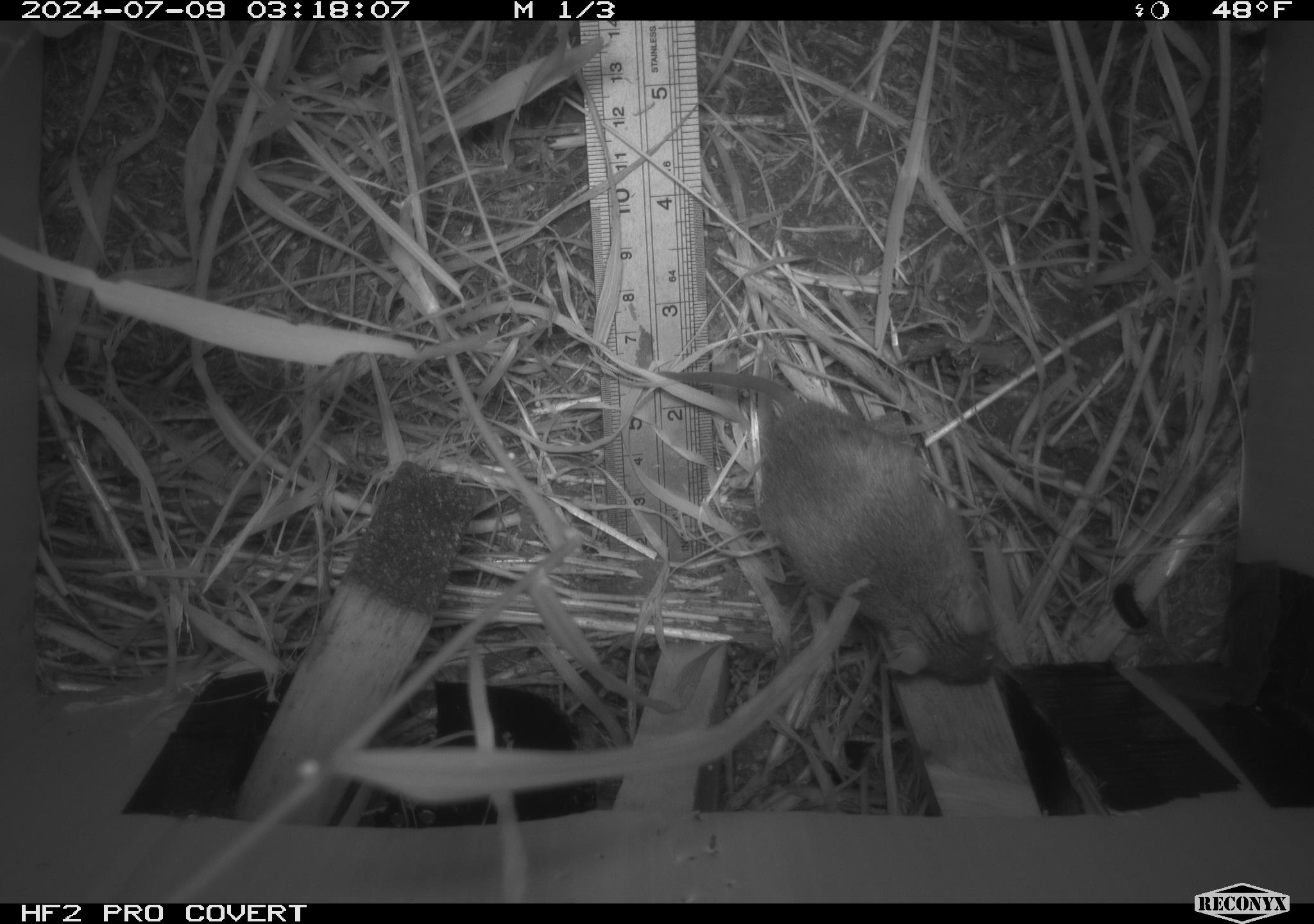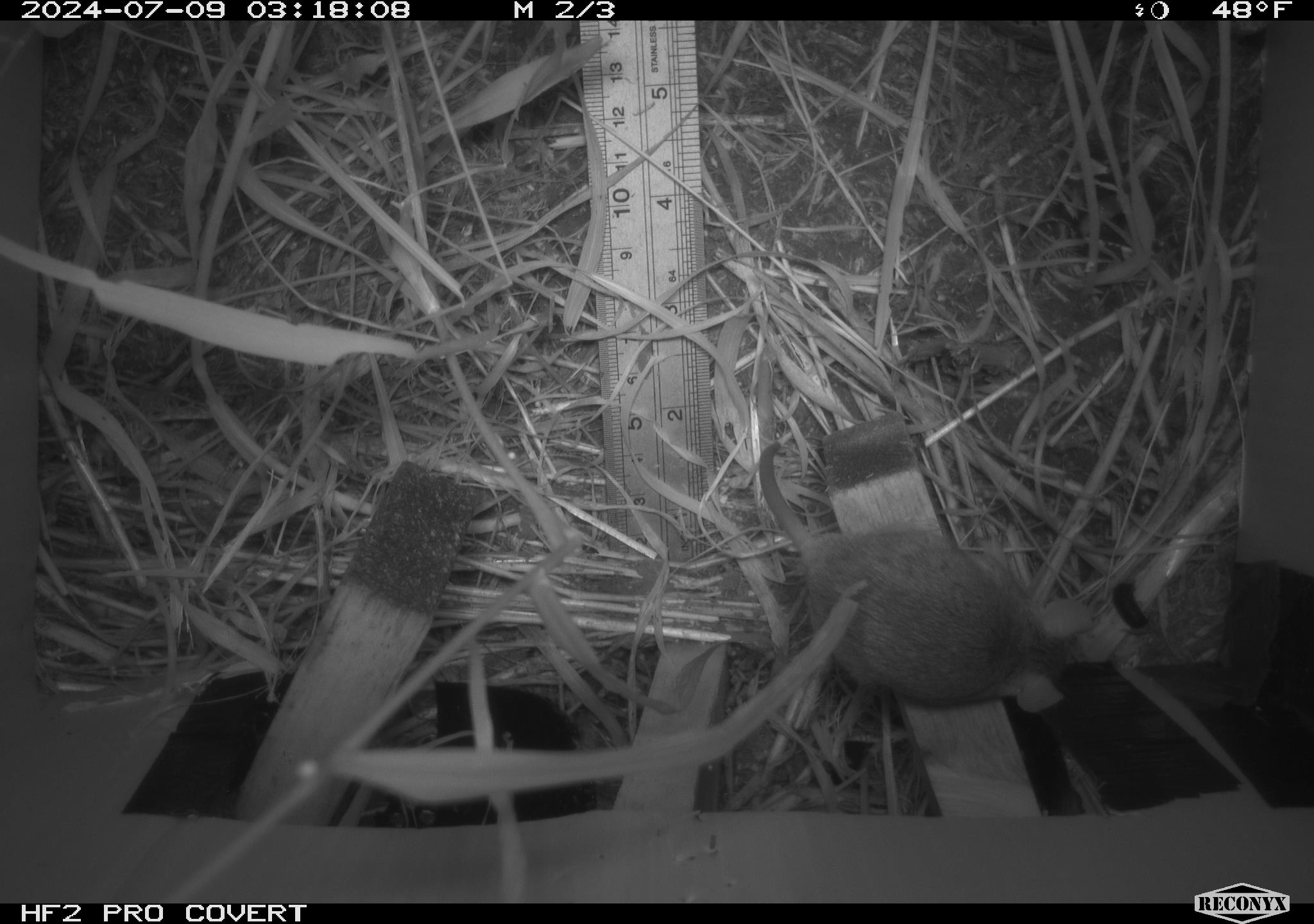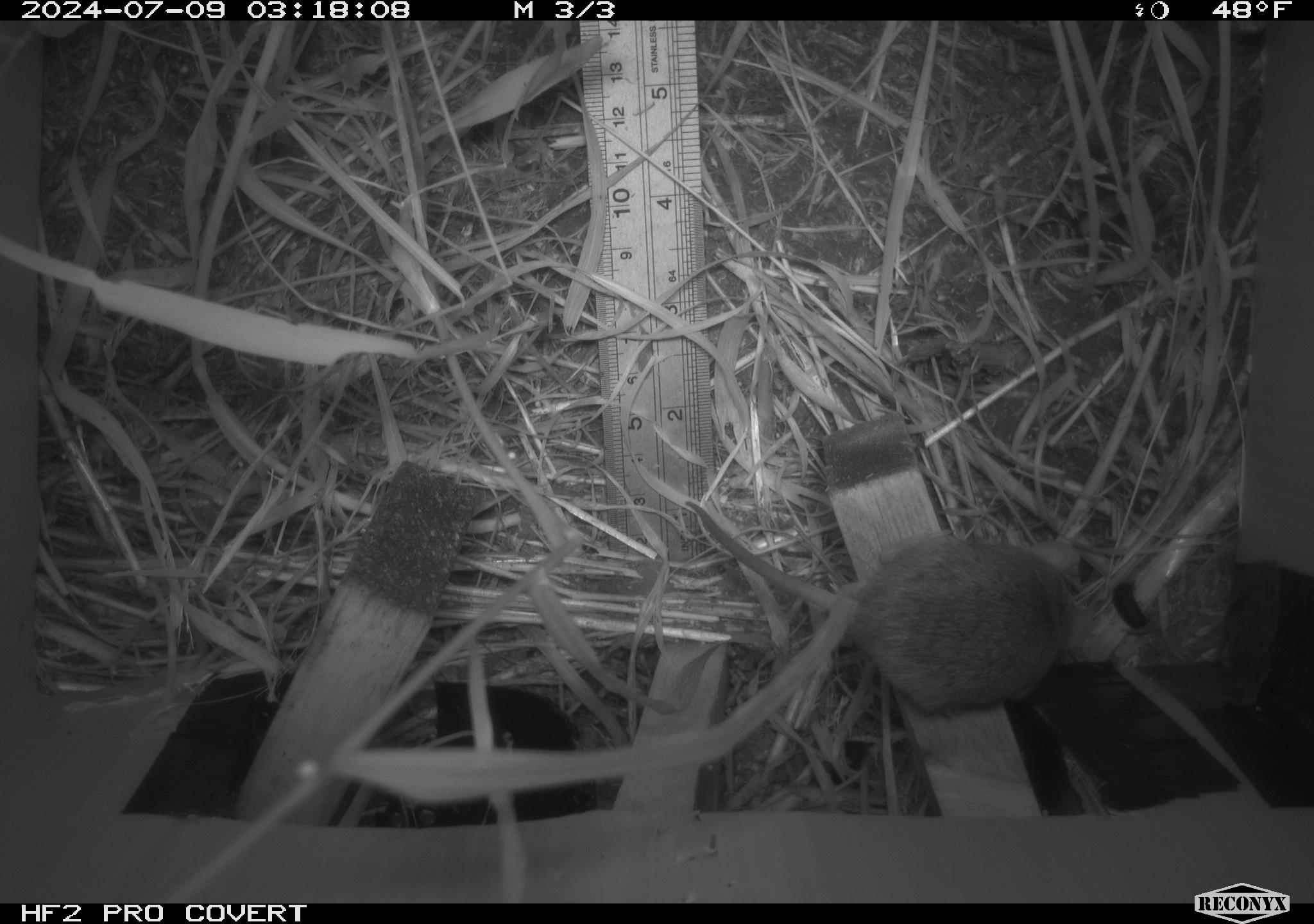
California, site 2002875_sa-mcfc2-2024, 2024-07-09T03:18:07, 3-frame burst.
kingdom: Animalia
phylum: Chordata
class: Mammalia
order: Rodentia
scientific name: Rodentia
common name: rodent